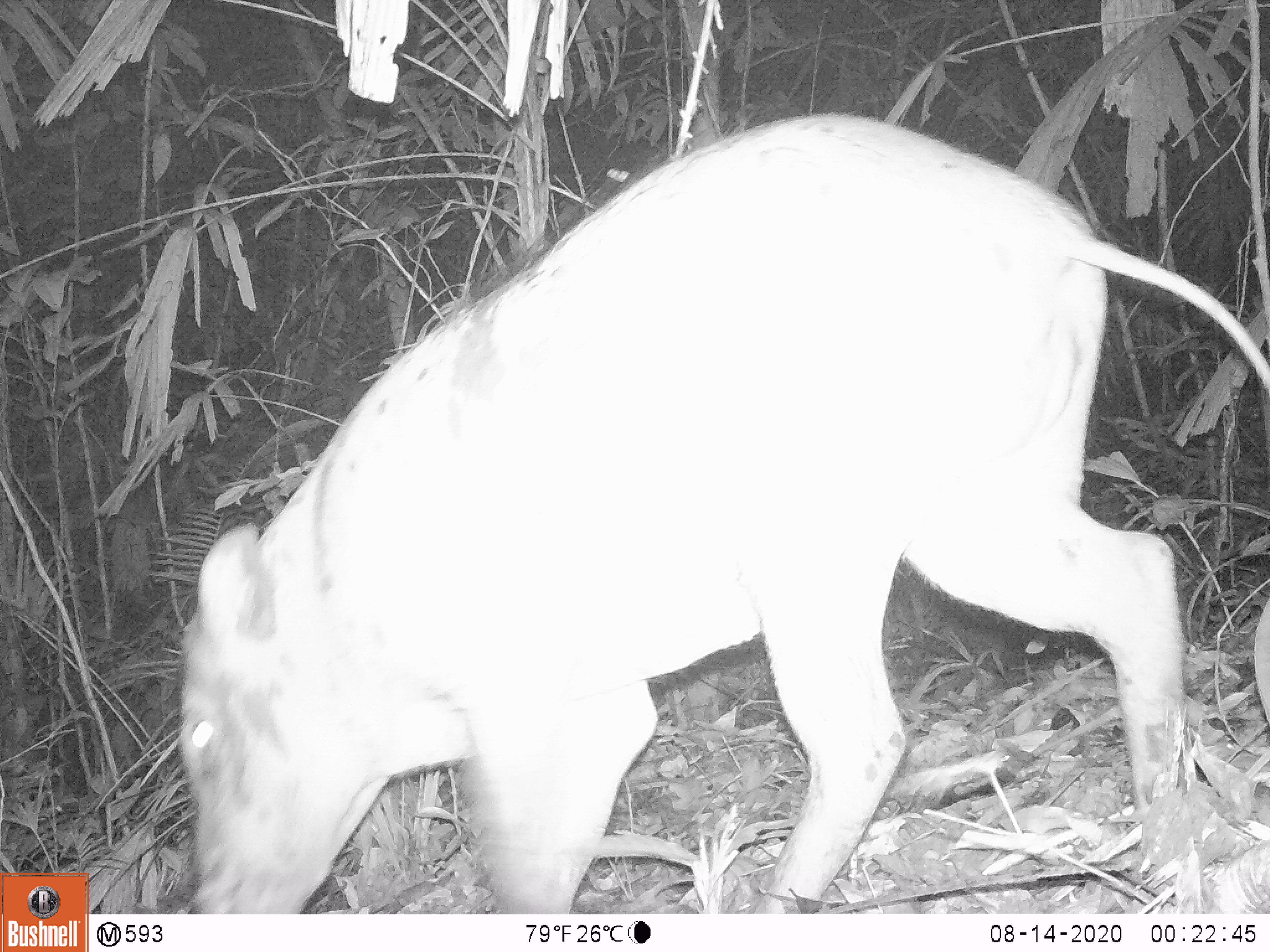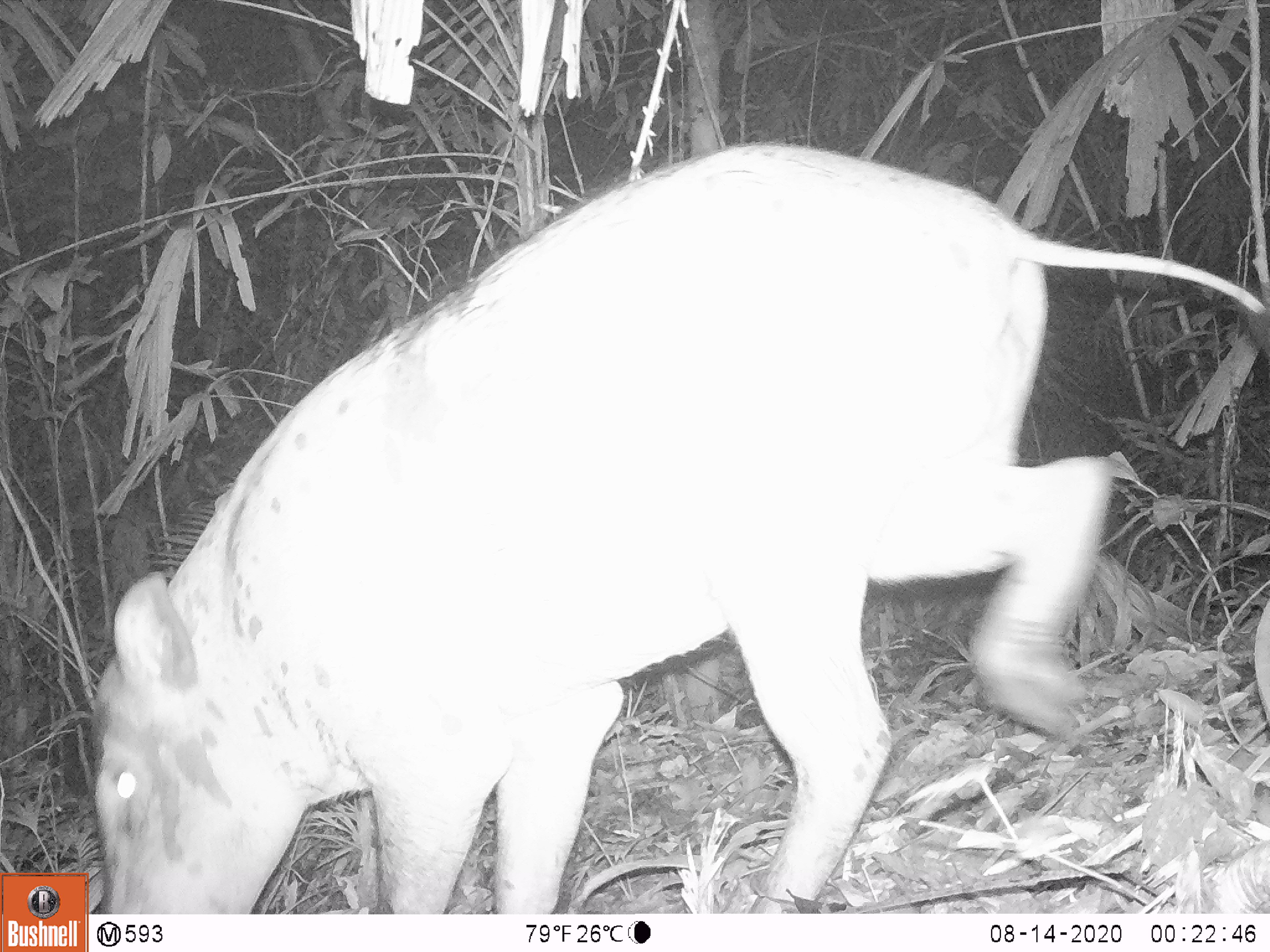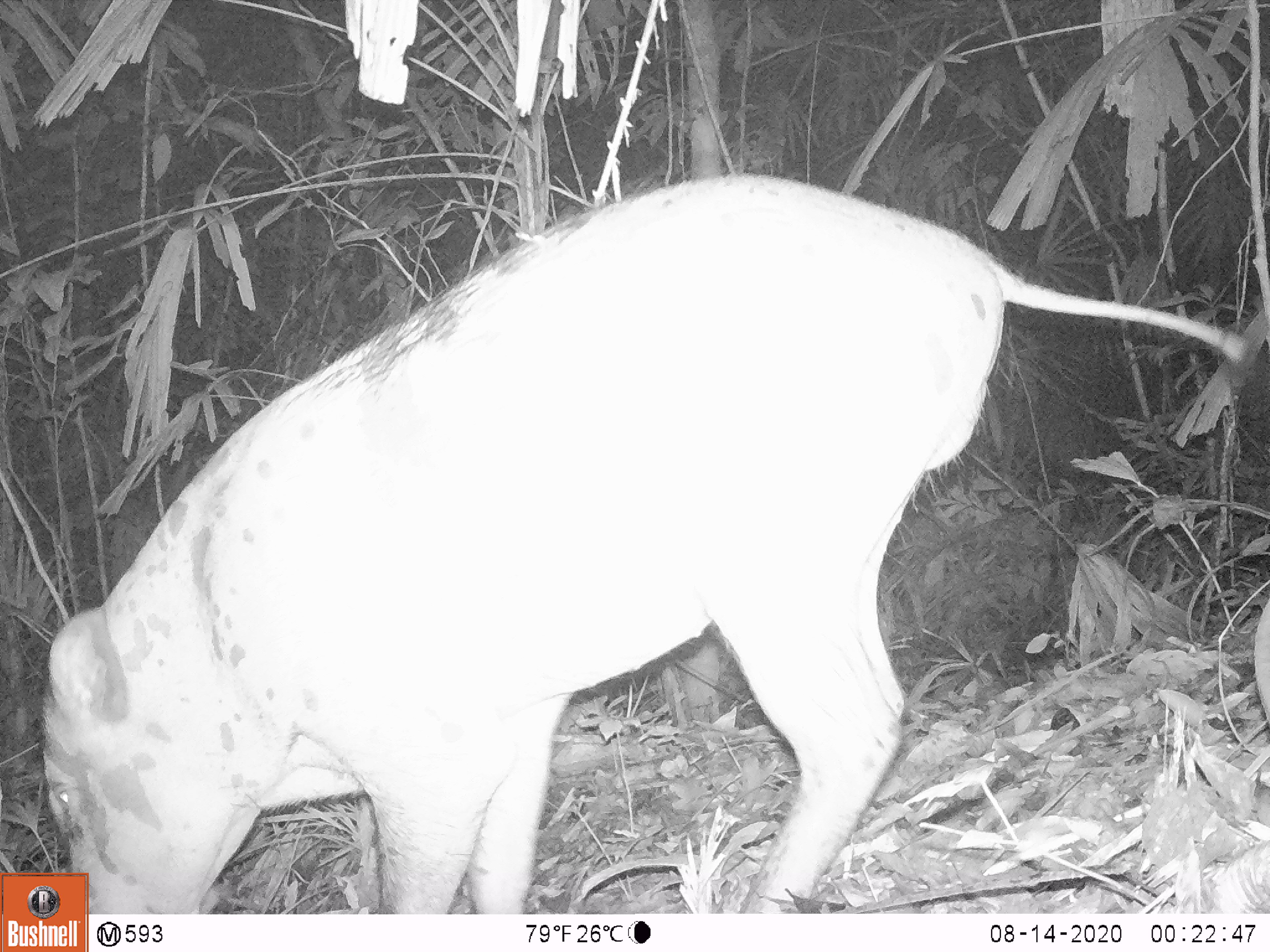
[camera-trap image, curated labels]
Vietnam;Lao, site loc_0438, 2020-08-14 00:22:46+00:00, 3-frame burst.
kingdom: Animalia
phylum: Chordata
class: Mammalia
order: Artiodactyla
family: Suidae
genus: Sus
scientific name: Sus scrofa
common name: eurasian wild pig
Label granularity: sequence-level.